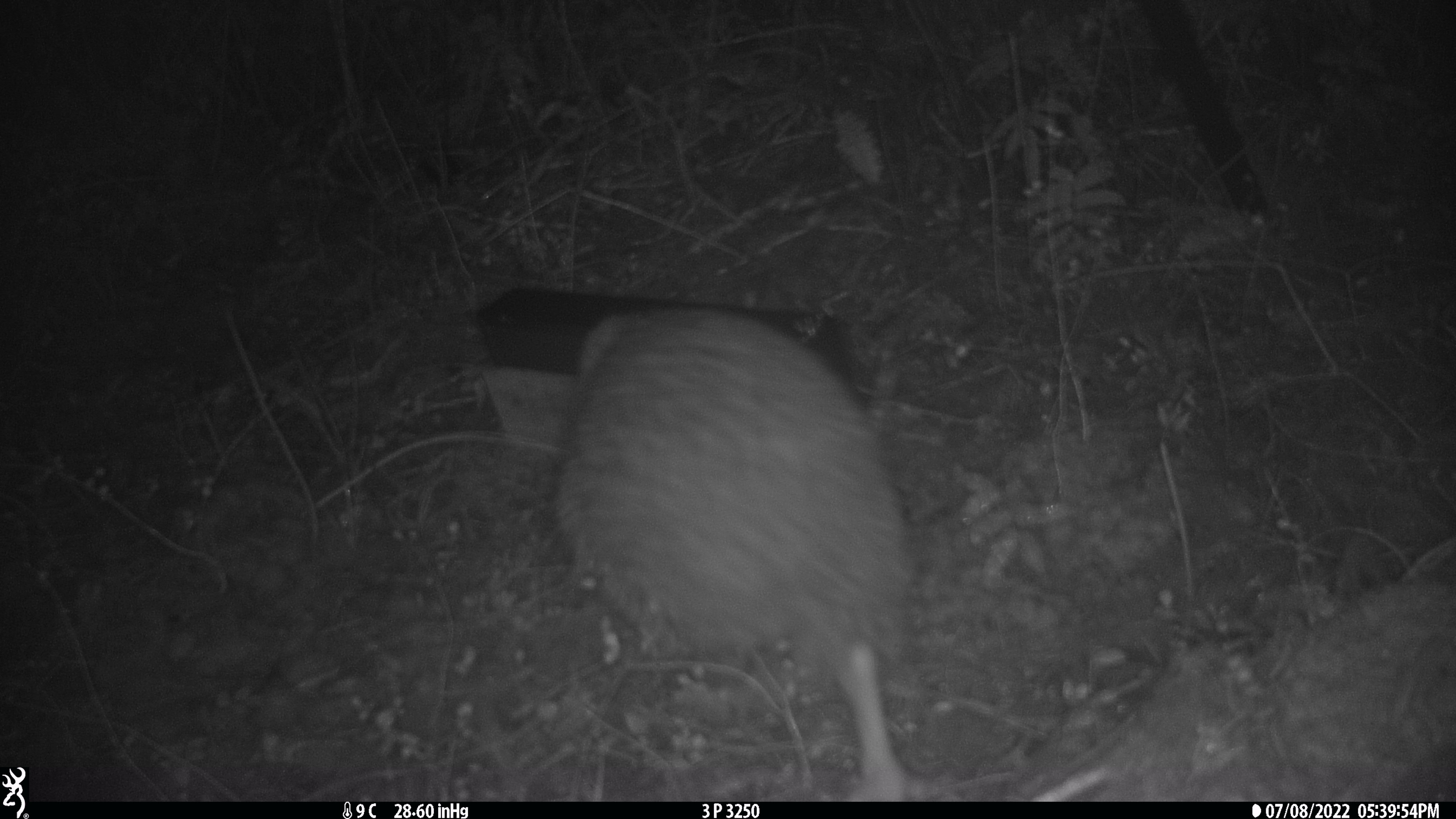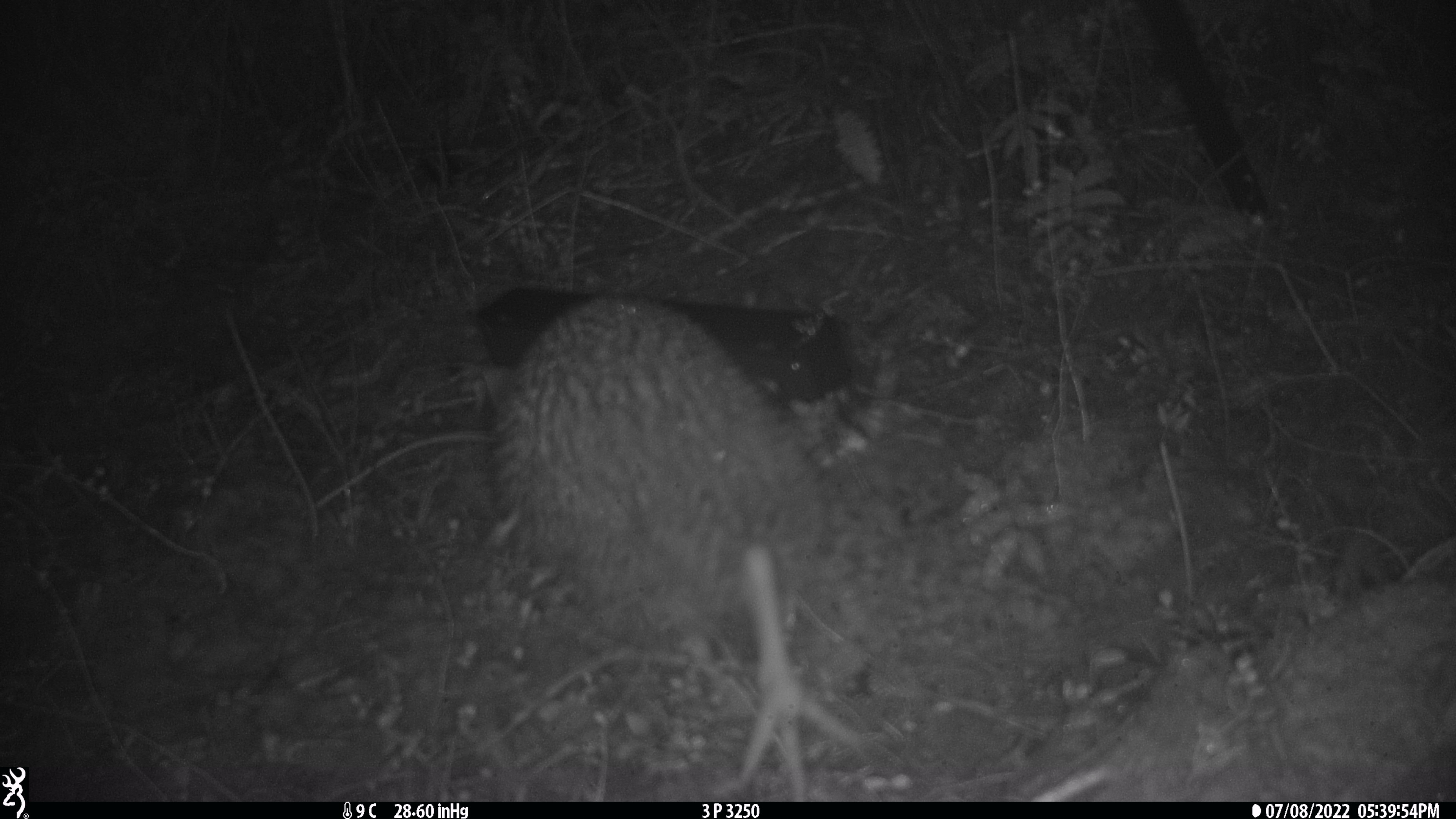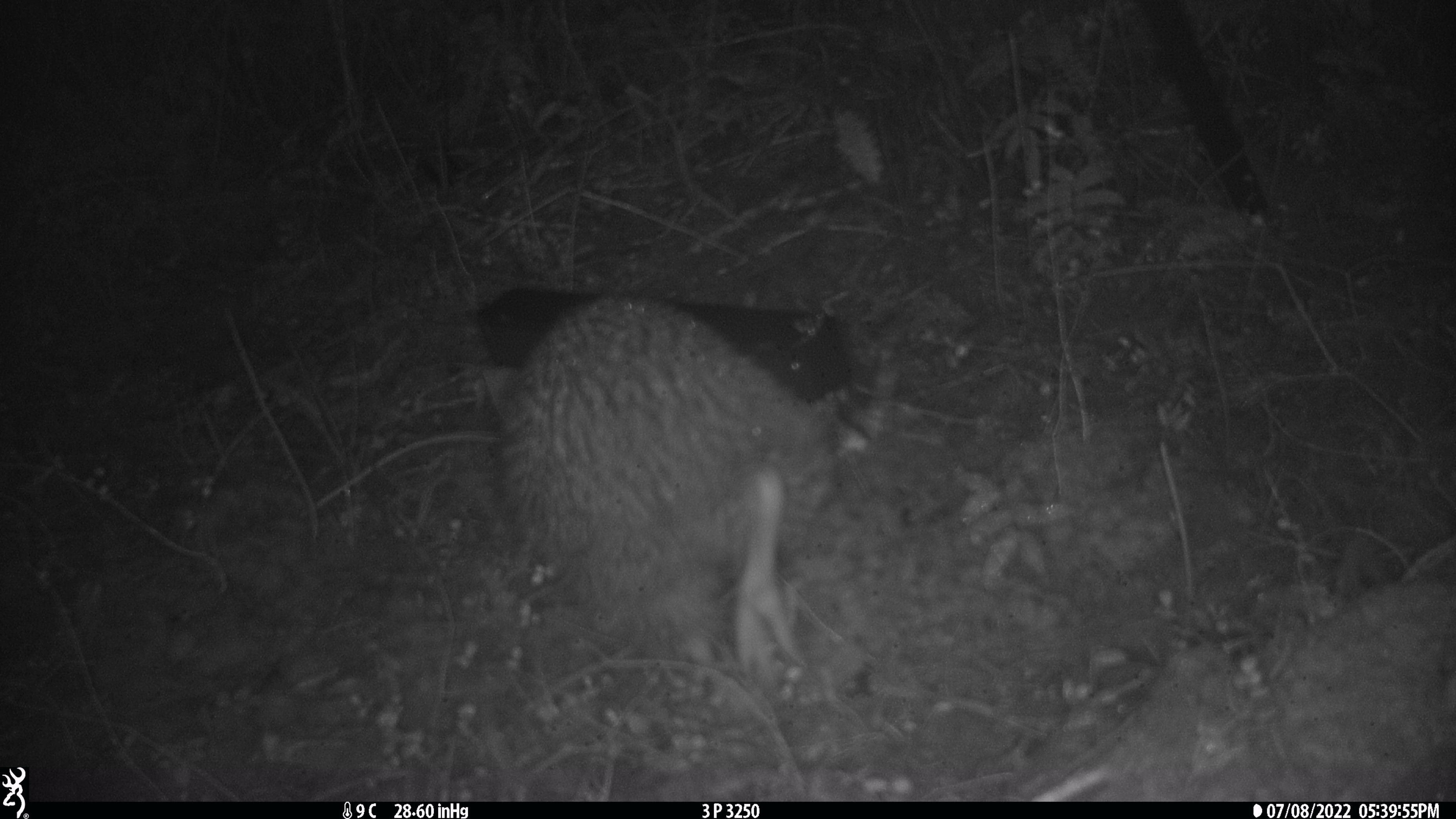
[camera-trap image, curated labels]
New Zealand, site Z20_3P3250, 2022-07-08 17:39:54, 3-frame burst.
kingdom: Animalia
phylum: Chordata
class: Aves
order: Apterygiformes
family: Apterygidae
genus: Apteryx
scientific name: Apteryx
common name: kiwi